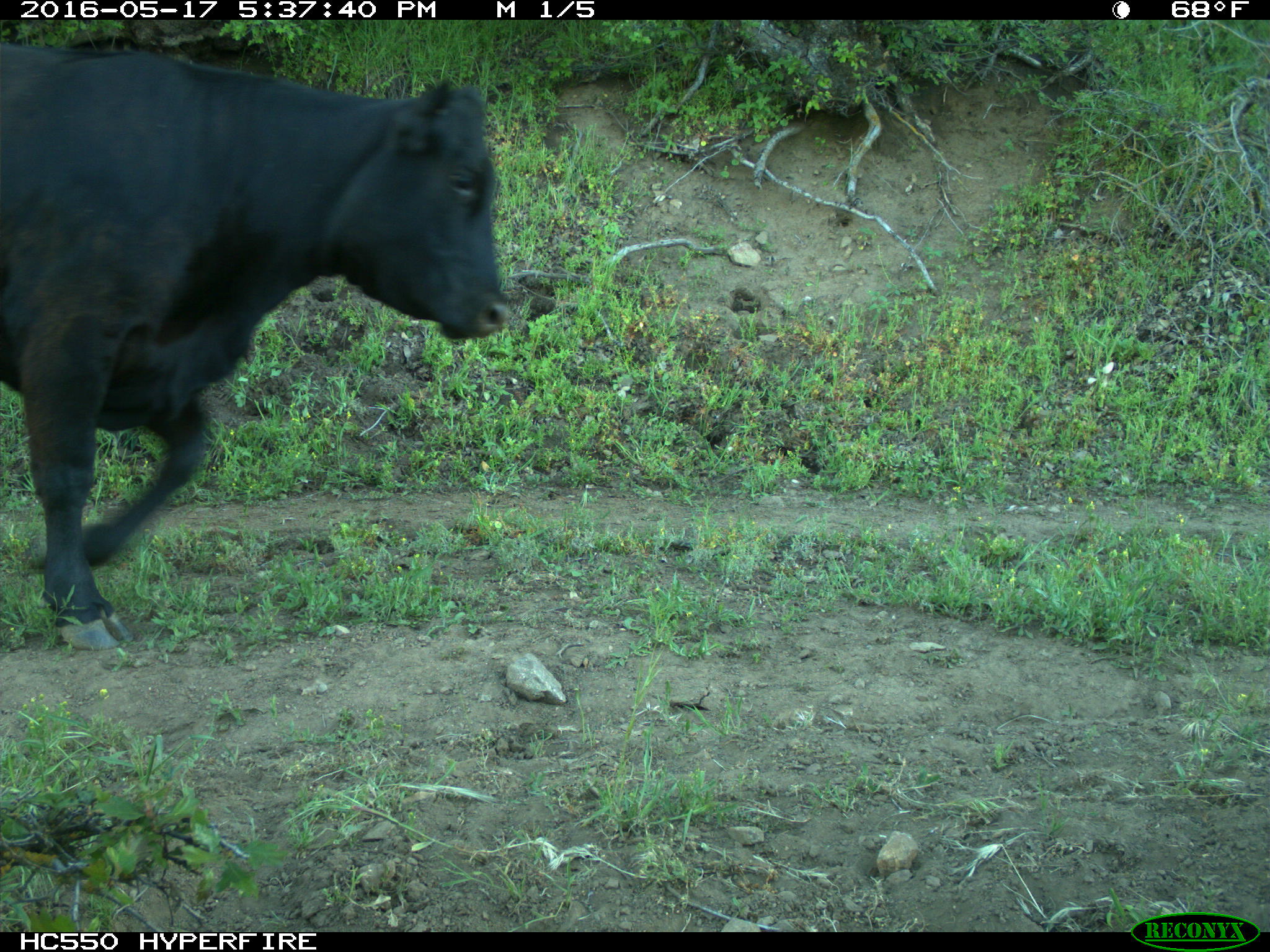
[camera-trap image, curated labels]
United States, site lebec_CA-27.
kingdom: Animalia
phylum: Chordata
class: Mammalia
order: Artiodactyla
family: Bovidae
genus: Bos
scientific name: Bos taurus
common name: domestic cow